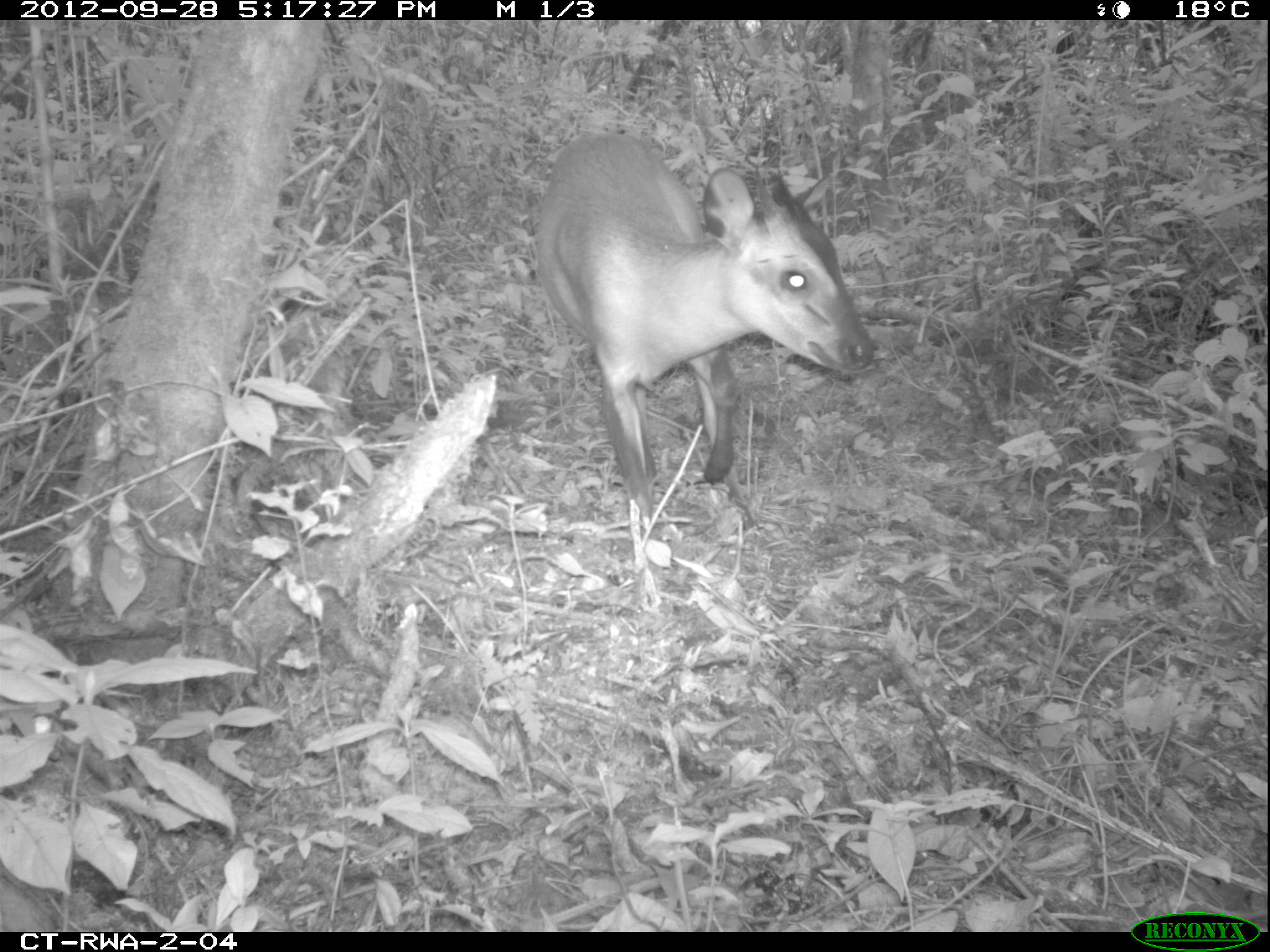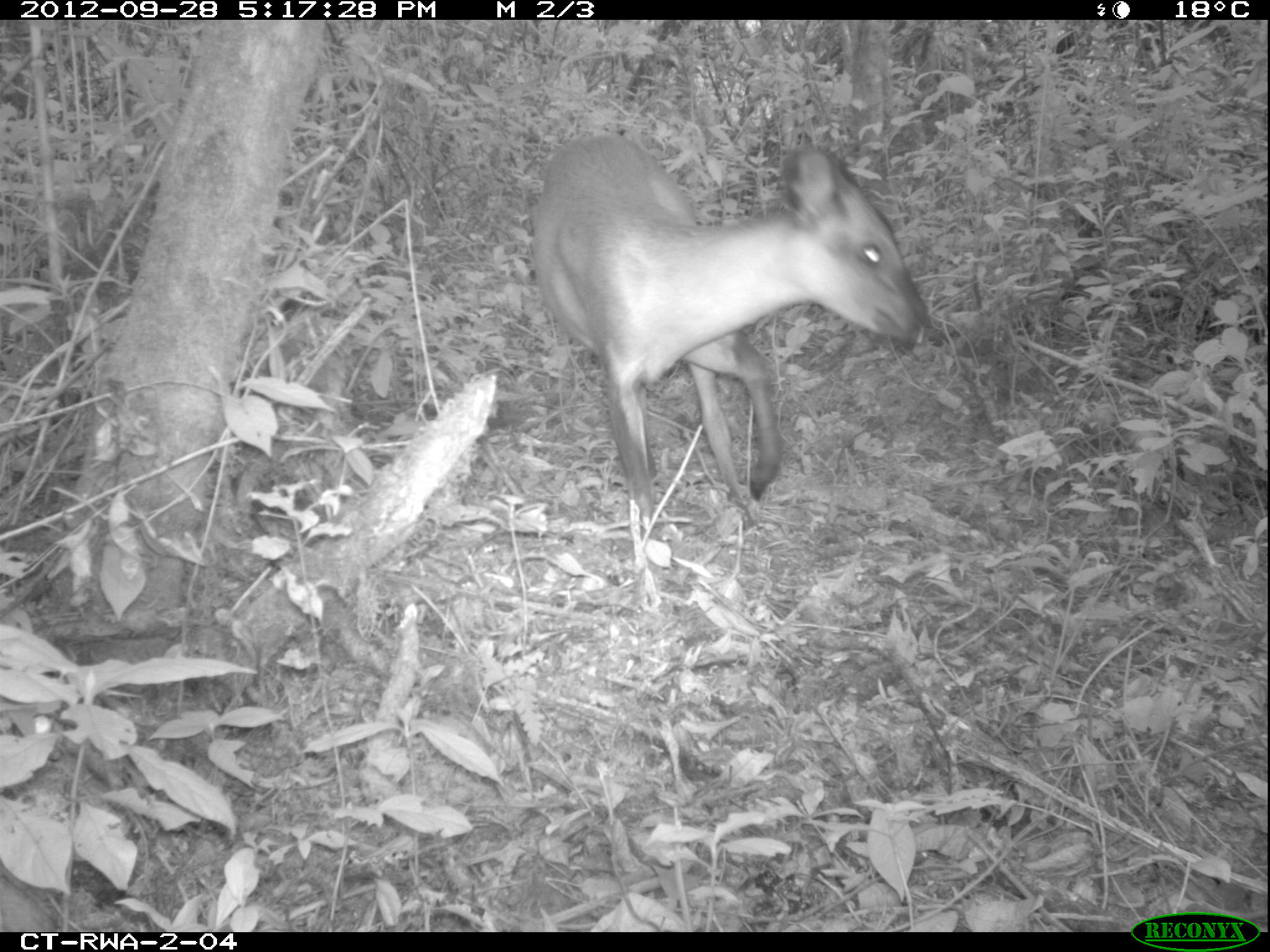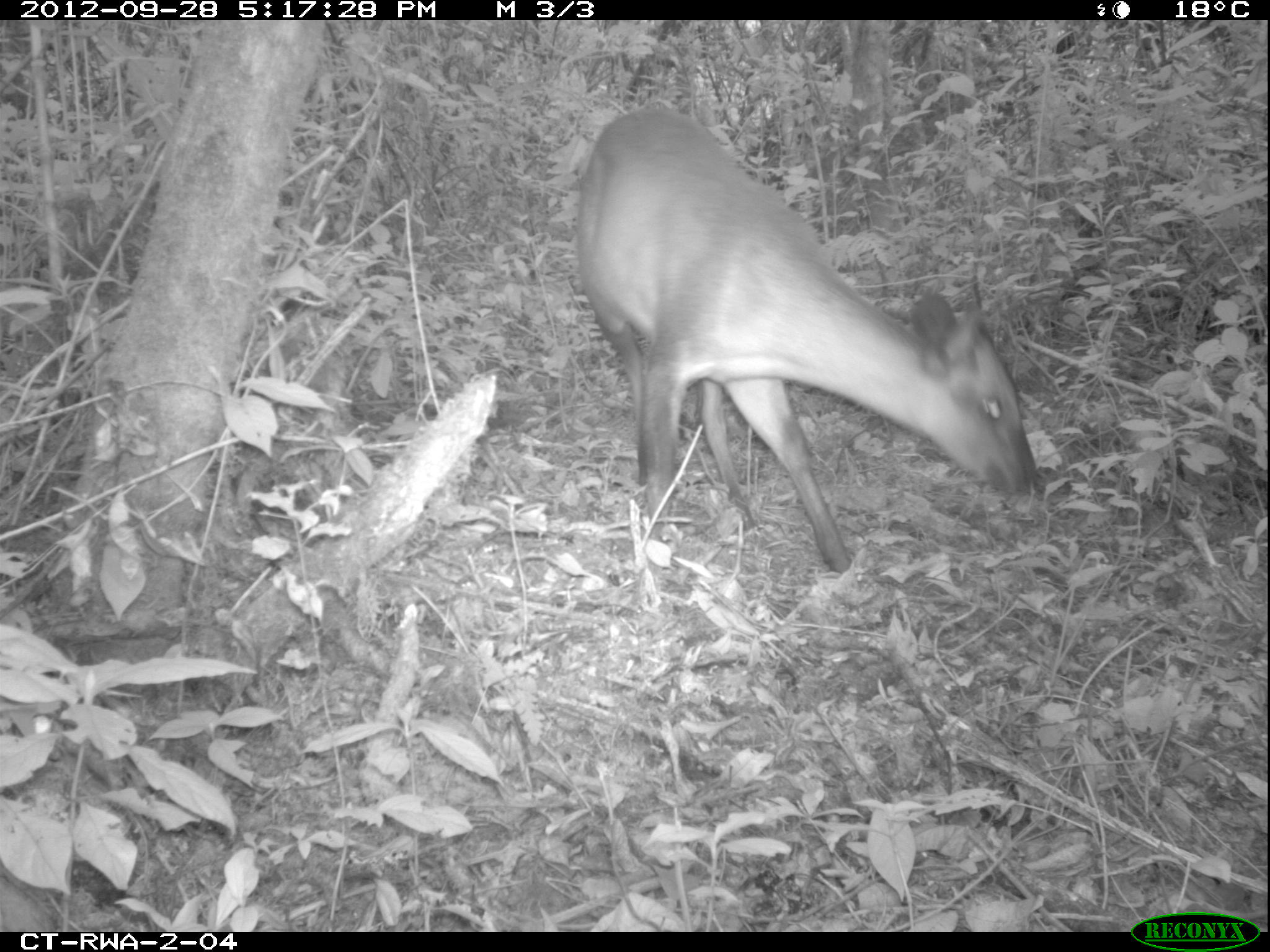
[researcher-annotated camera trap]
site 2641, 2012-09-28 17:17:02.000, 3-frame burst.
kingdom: Animalia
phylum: Chordata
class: Mammalia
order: Artiodactyla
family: Bovidae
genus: Cephalophus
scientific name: Cephalophus nigrifrons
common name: black-fronted duiker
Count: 1.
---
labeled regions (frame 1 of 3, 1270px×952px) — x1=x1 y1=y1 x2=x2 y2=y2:
cephalophus nigrifrons: x1=534 y1=129 x2=875 y2=516